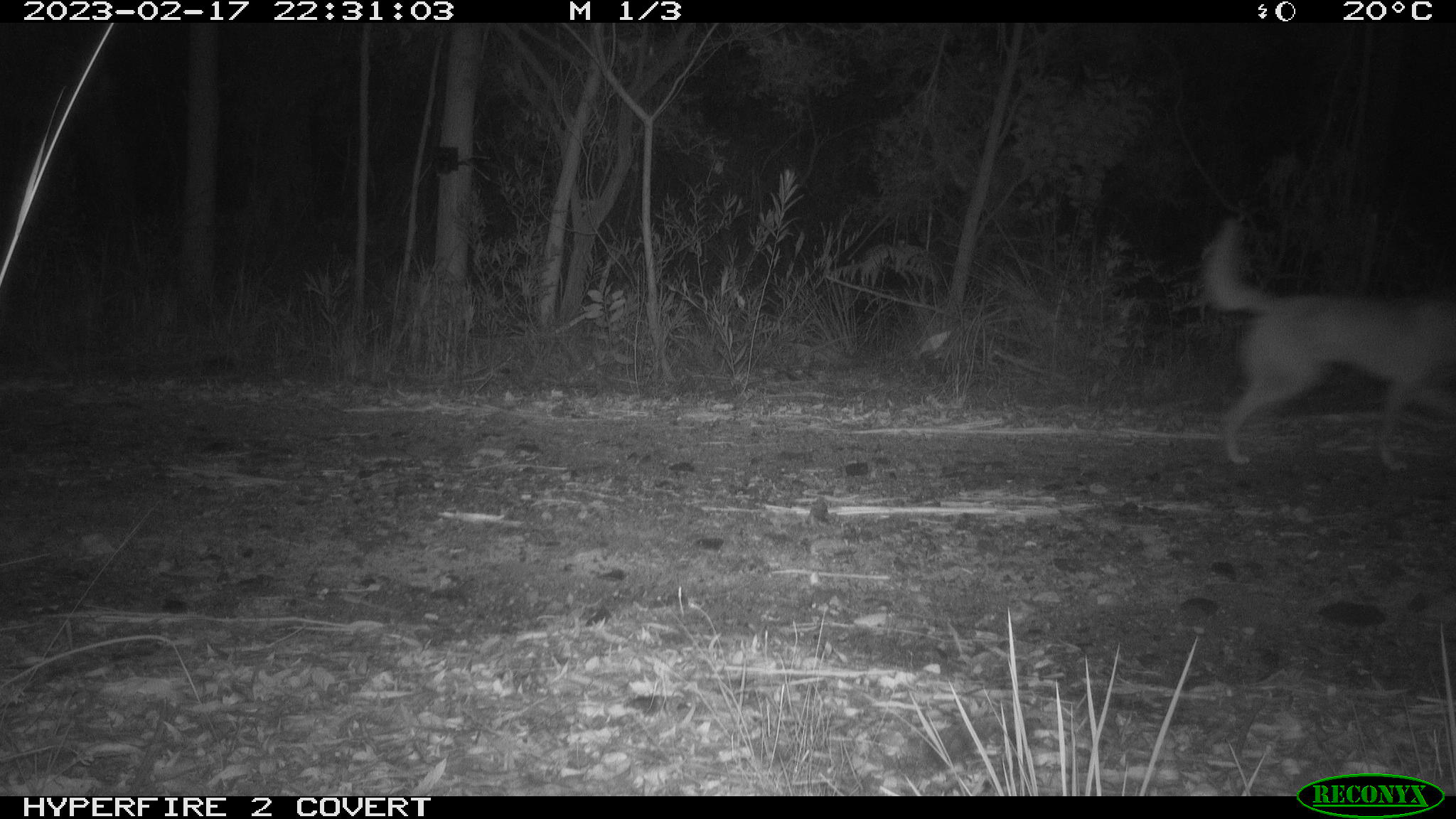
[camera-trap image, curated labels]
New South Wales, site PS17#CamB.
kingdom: Animalia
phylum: Chordata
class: Mammalia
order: Carnivora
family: Canidae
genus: Canis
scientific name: Canis familiaris dingo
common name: dingo